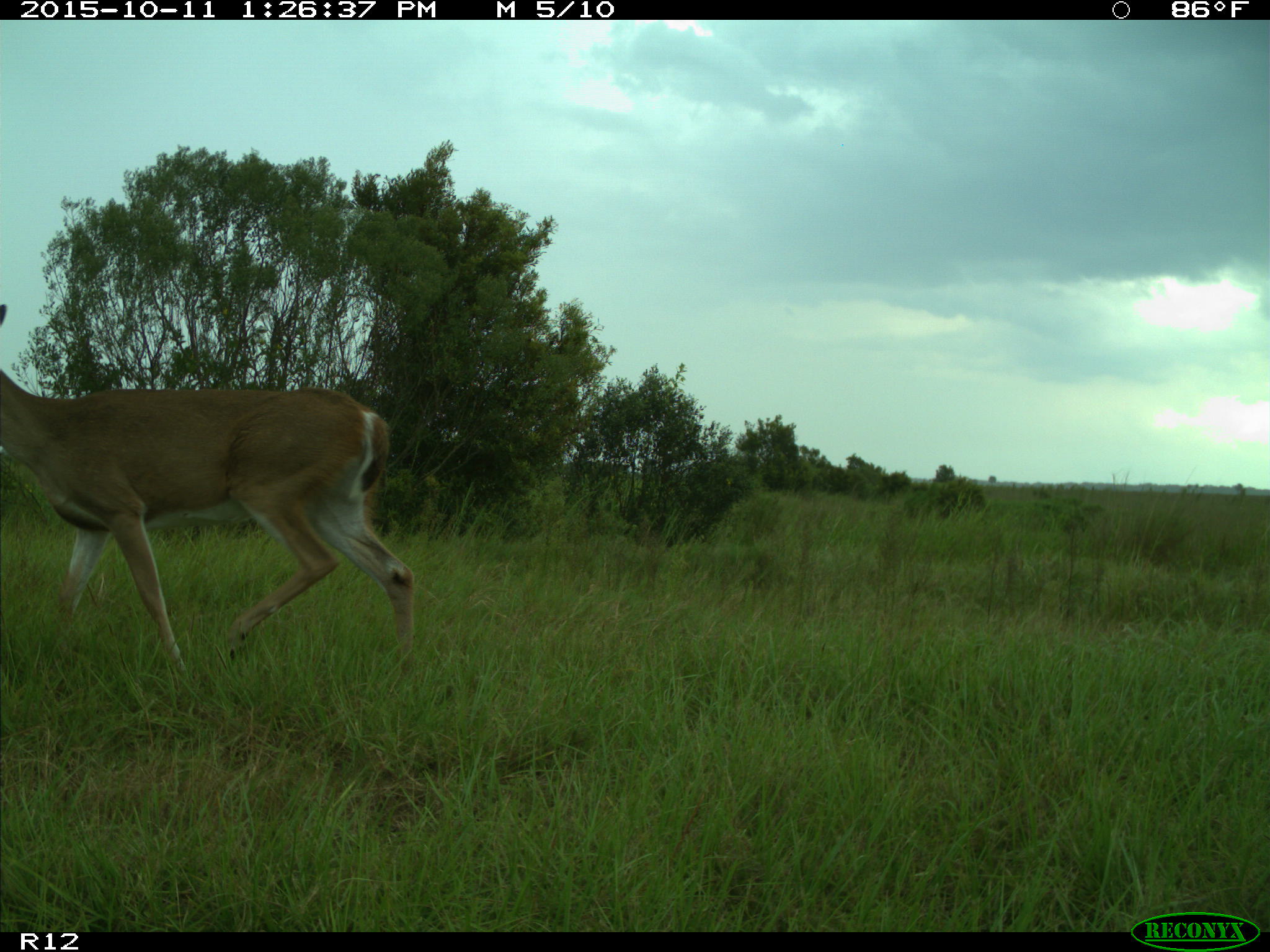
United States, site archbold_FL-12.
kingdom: Animalia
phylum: Chordata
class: Mammalia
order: Artiodactyla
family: Cervidae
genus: Odocoileus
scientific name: Odocoileus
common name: deer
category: unidentified deer